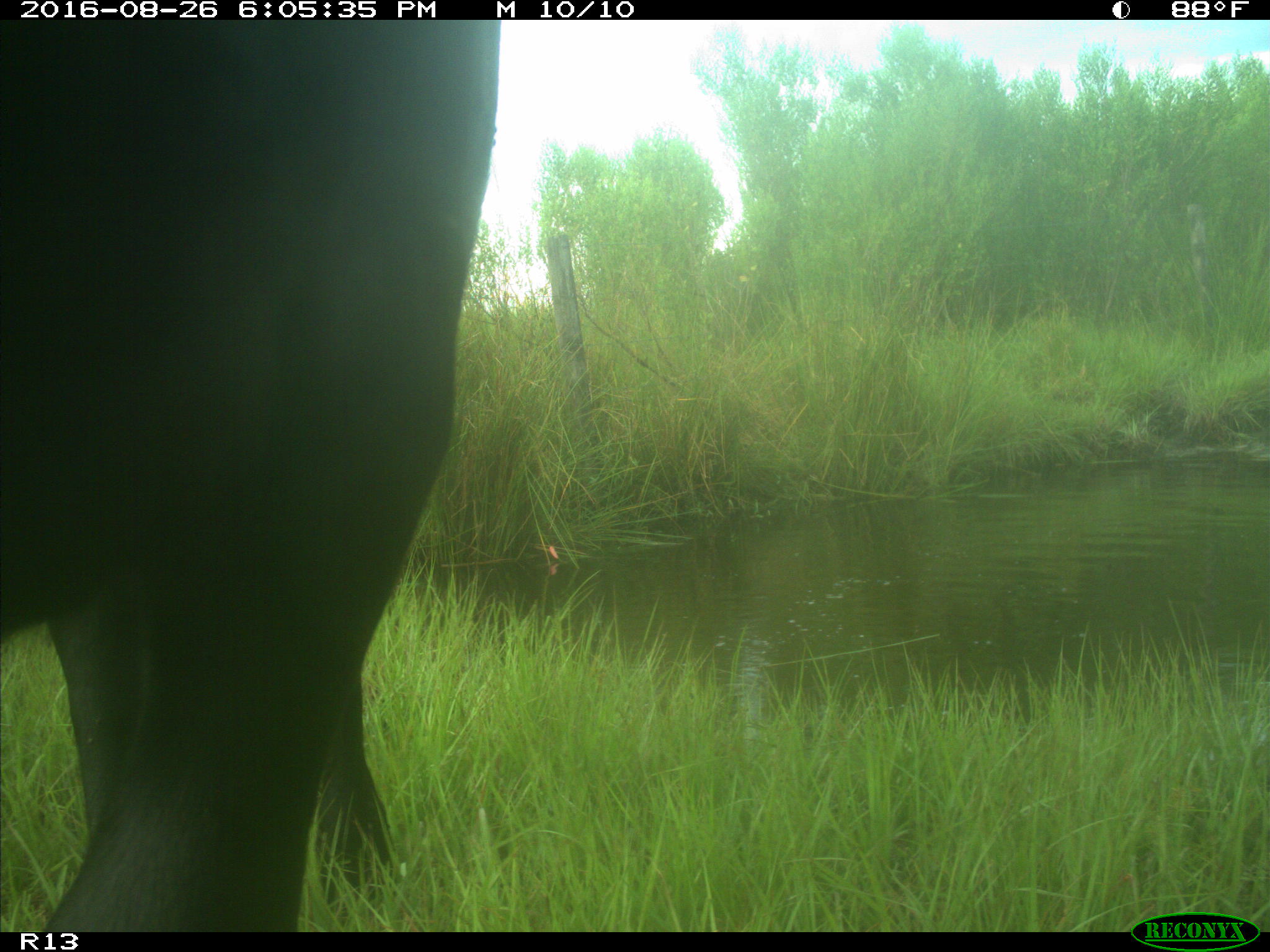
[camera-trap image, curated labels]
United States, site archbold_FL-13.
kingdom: Animalia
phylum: Chordata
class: Mammalia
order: Artiodactyla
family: Bovidae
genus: Bos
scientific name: Bos taurus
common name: domestic cow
Bos taurus (domestic cow).